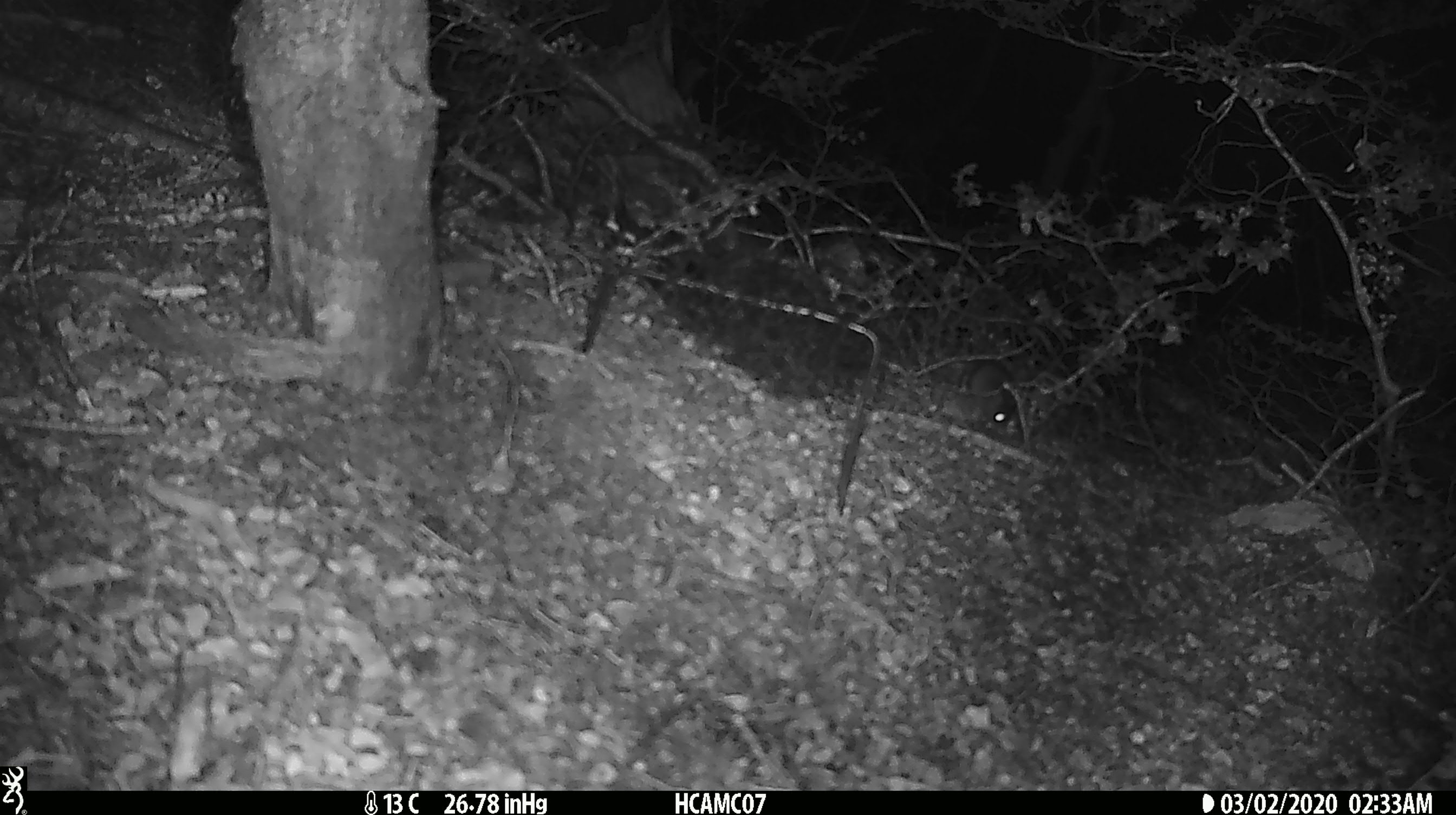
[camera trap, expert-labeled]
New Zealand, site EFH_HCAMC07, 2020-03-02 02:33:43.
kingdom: Animalia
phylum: Chordata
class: Mammalia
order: Rodentia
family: Muridae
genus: Mus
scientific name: Mus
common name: mouse